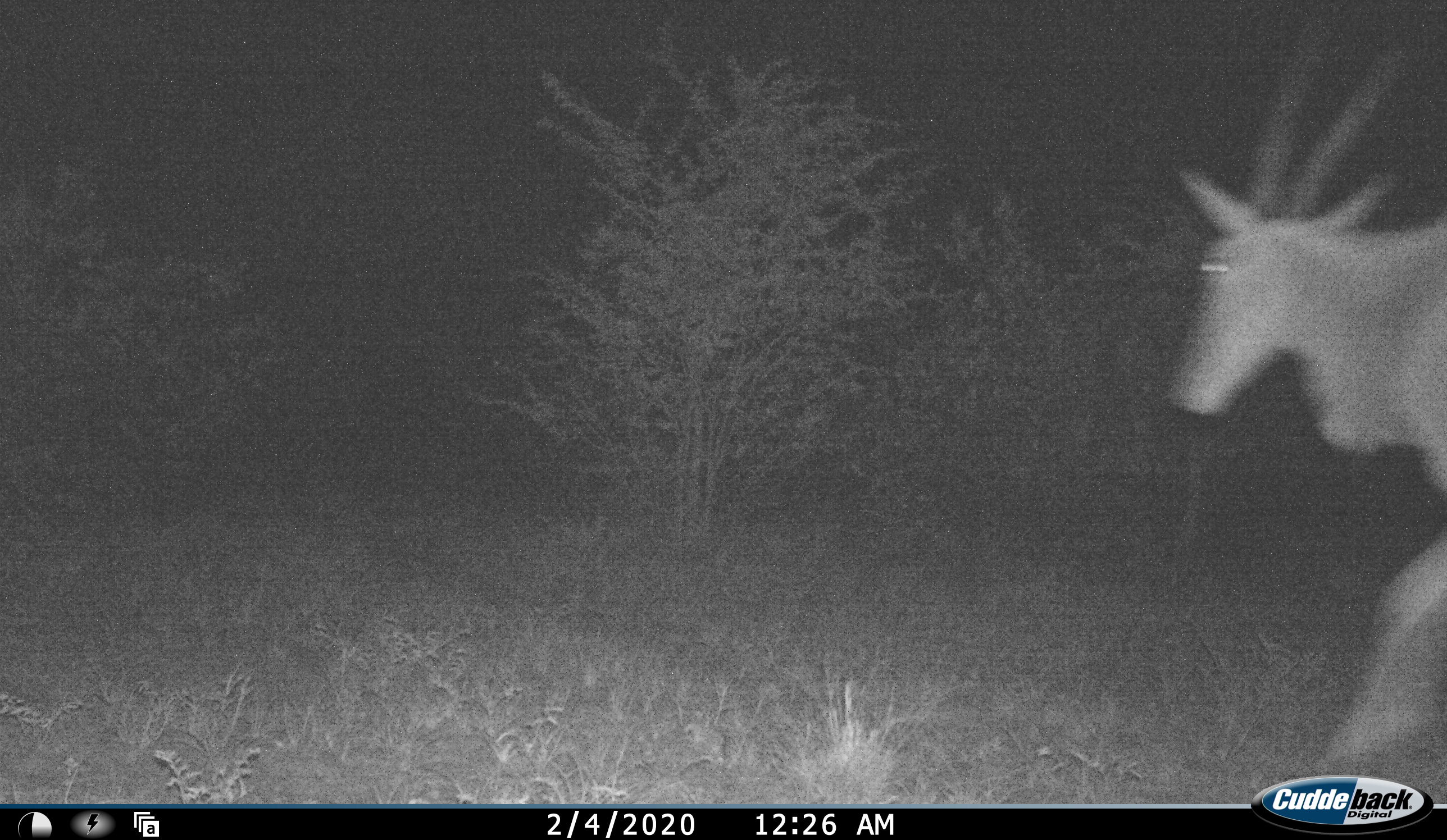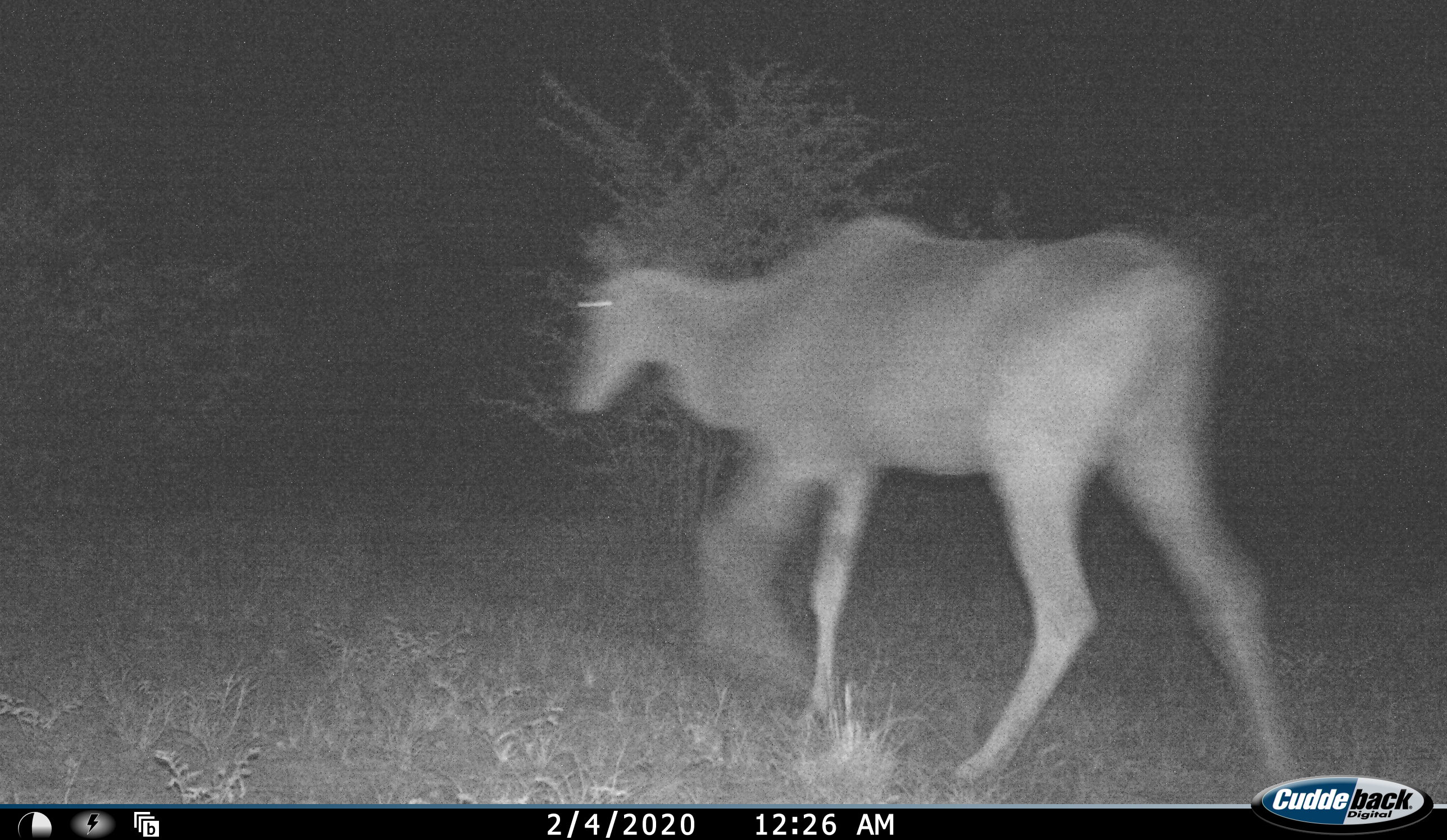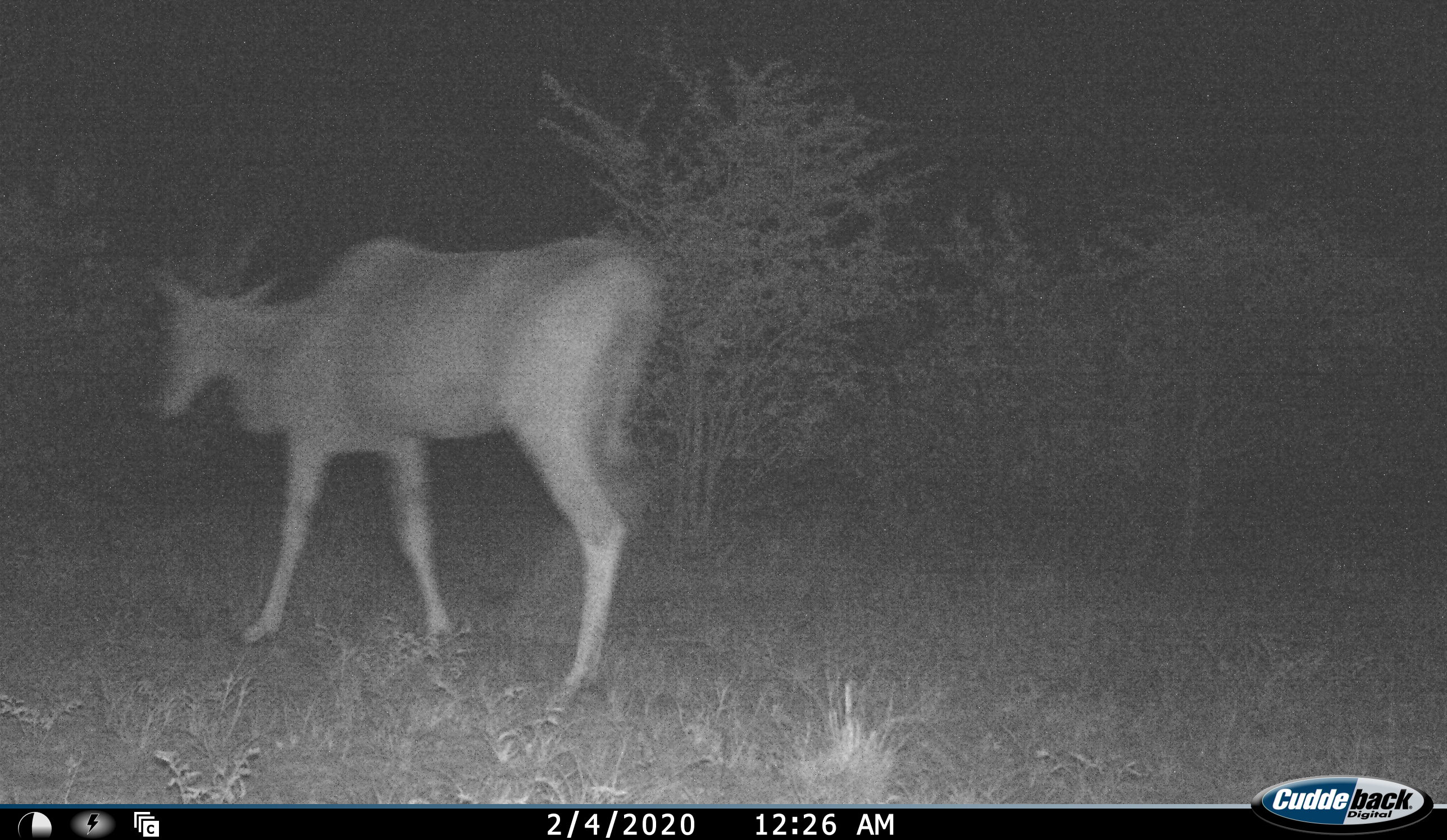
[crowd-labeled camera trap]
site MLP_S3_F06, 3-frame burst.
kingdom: Animalia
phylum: Chordata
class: Mammalia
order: Artiodactyla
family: Bovidae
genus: Tragelaphus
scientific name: Tragelaphus oryx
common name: eland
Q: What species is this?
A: Eland (Tragelaphus oryx).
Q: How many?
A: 1.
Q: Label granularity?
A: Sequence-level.